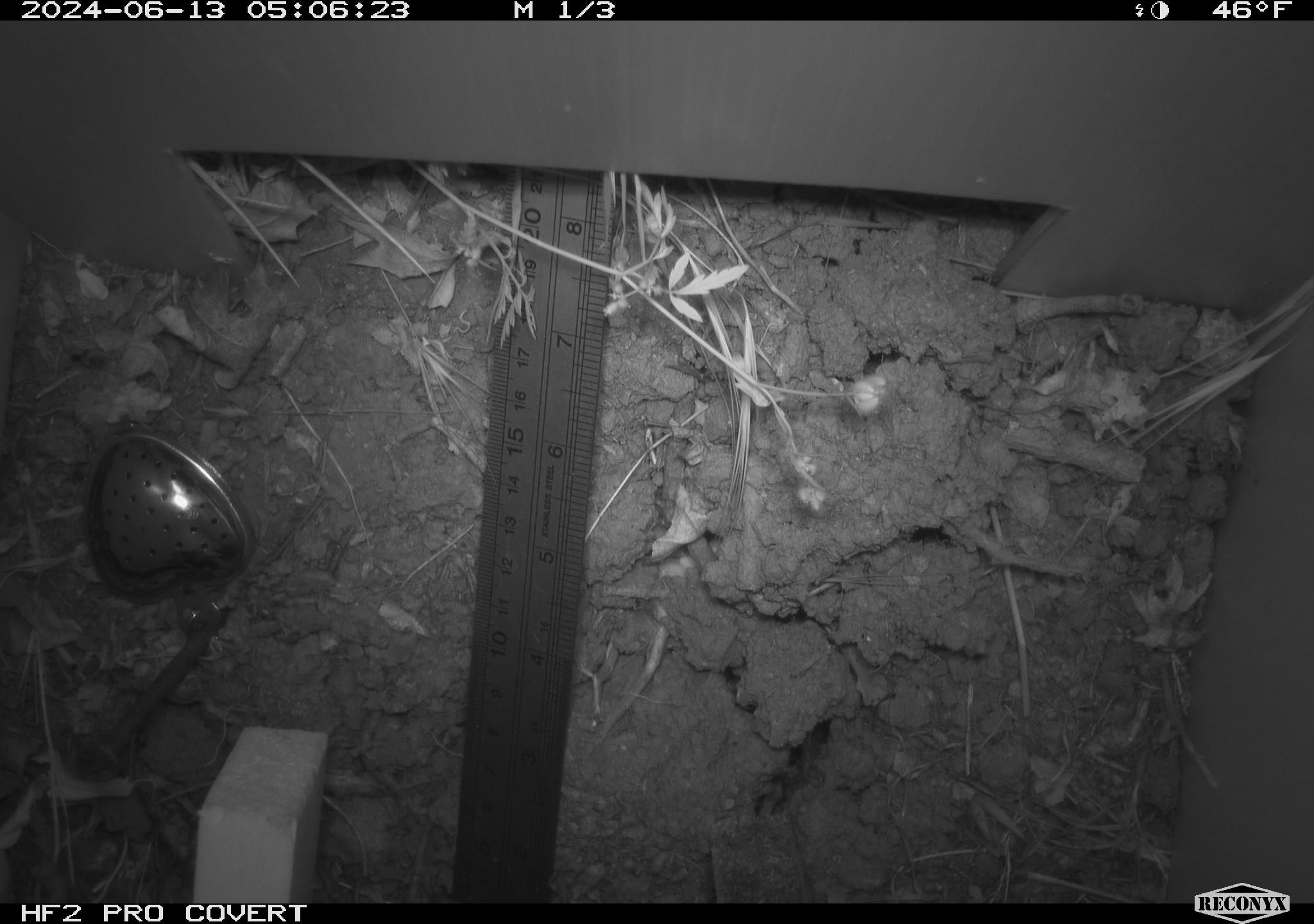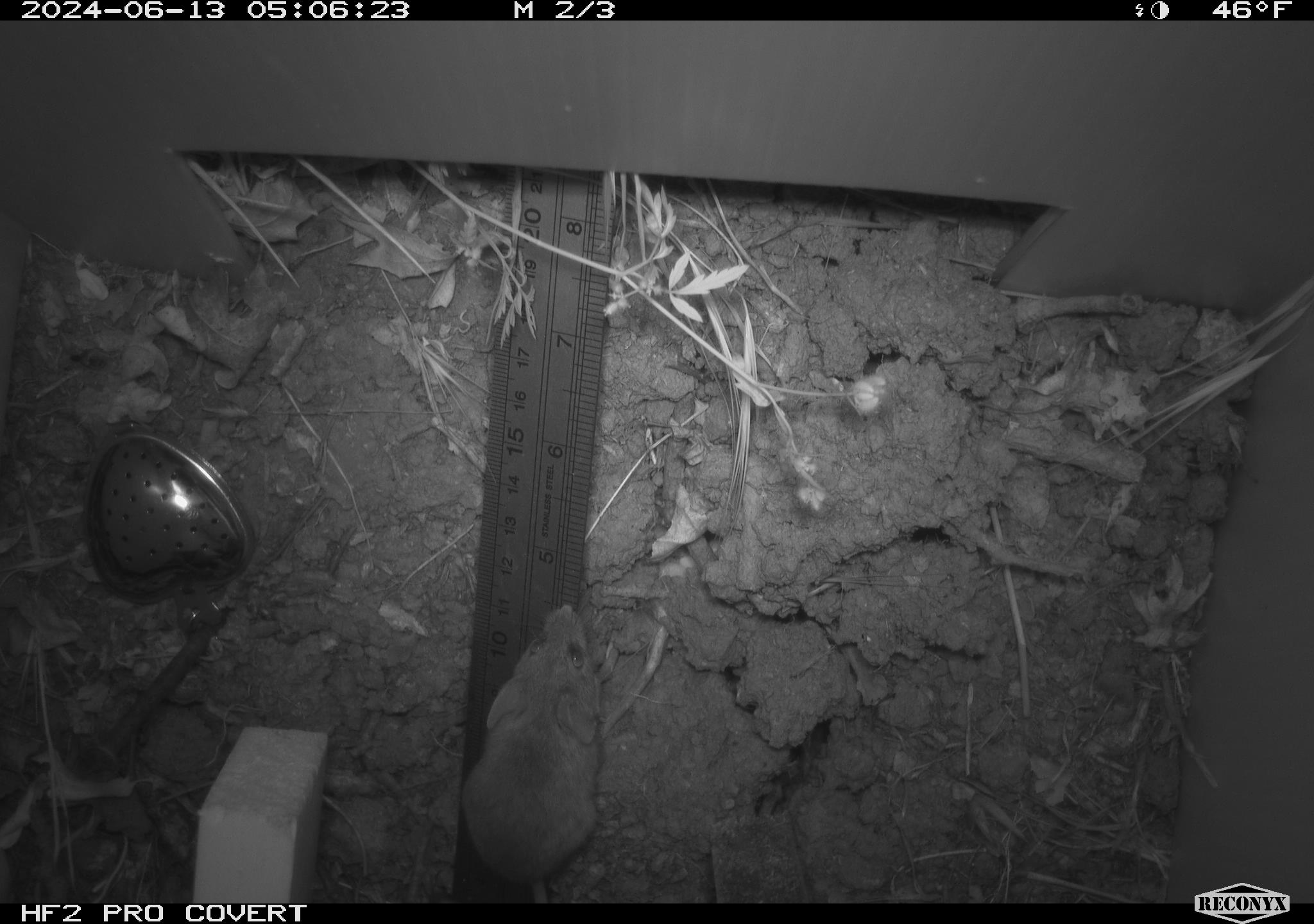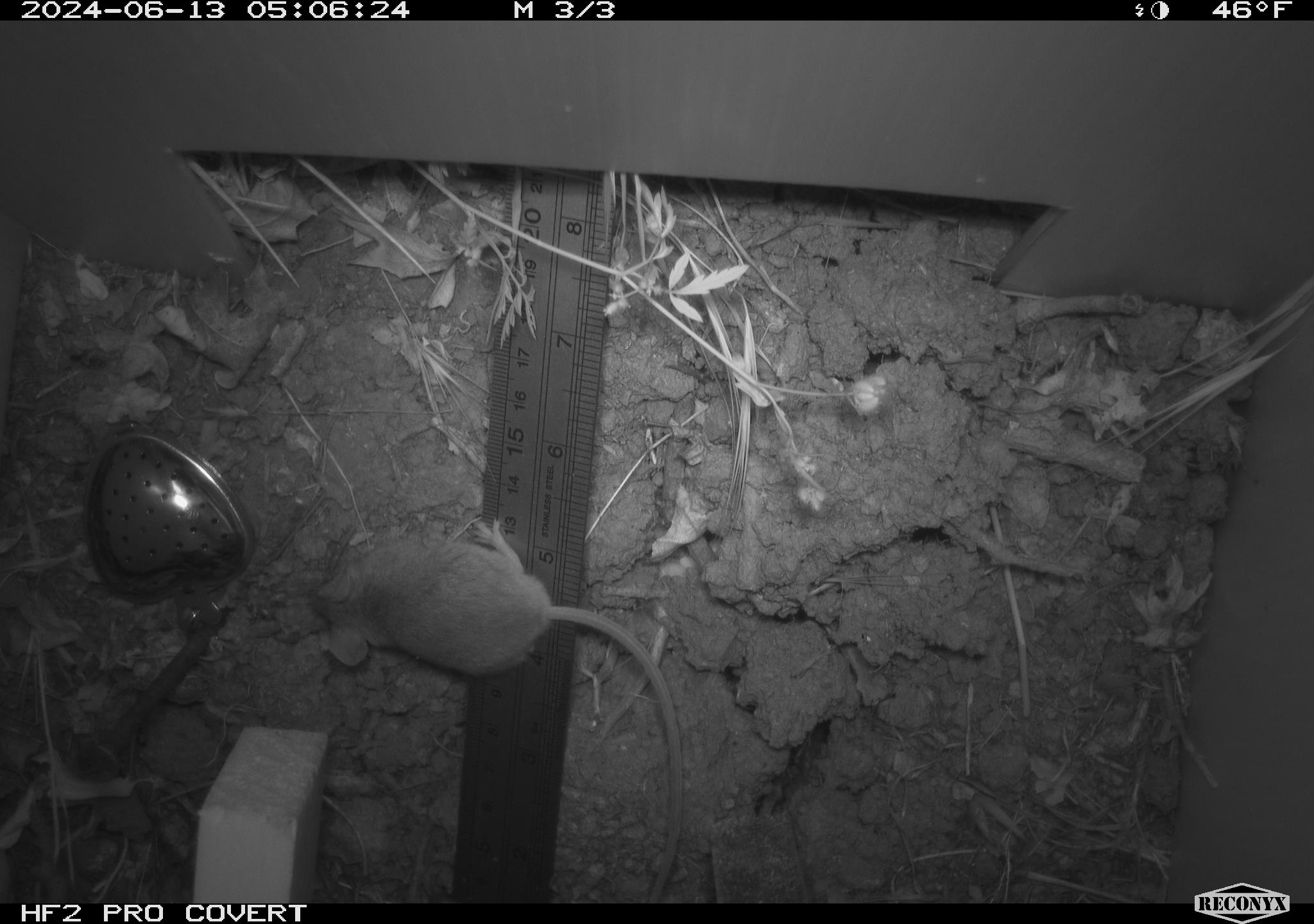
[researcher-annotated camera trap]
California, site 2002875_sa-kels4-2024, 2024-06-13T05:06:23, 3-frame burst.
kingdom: Animalia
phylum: Chordata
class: Mammalia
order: Rodentia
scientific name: Rodentia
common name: rodent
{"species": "rodent (Rodentia)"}